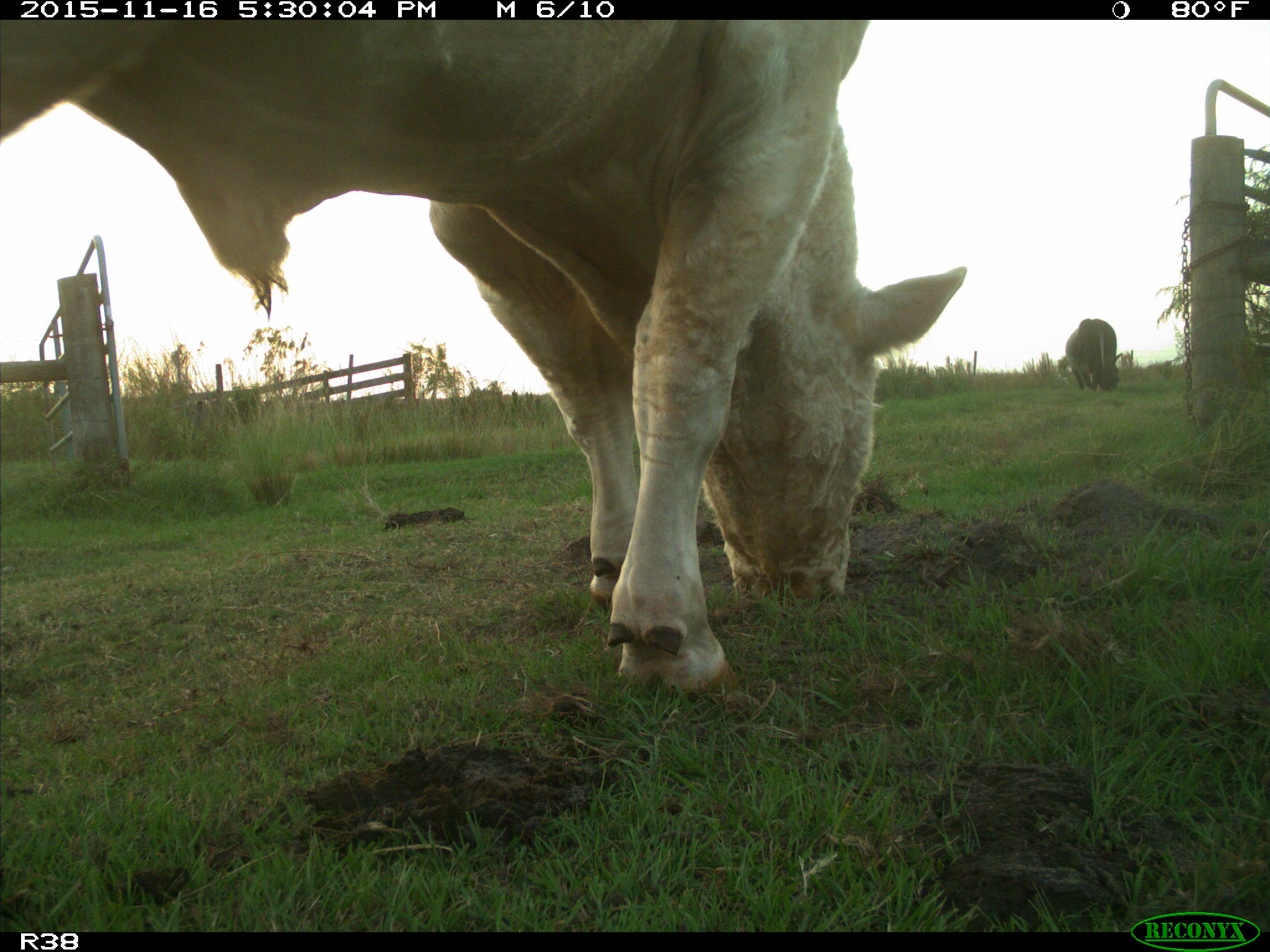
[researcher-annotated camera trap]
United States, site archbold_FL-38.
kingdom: Animalia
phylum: Chordata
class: Mammalia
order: Artiodactyla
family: Bovidae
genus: Bos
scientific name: Bos taurus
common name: domestic cow